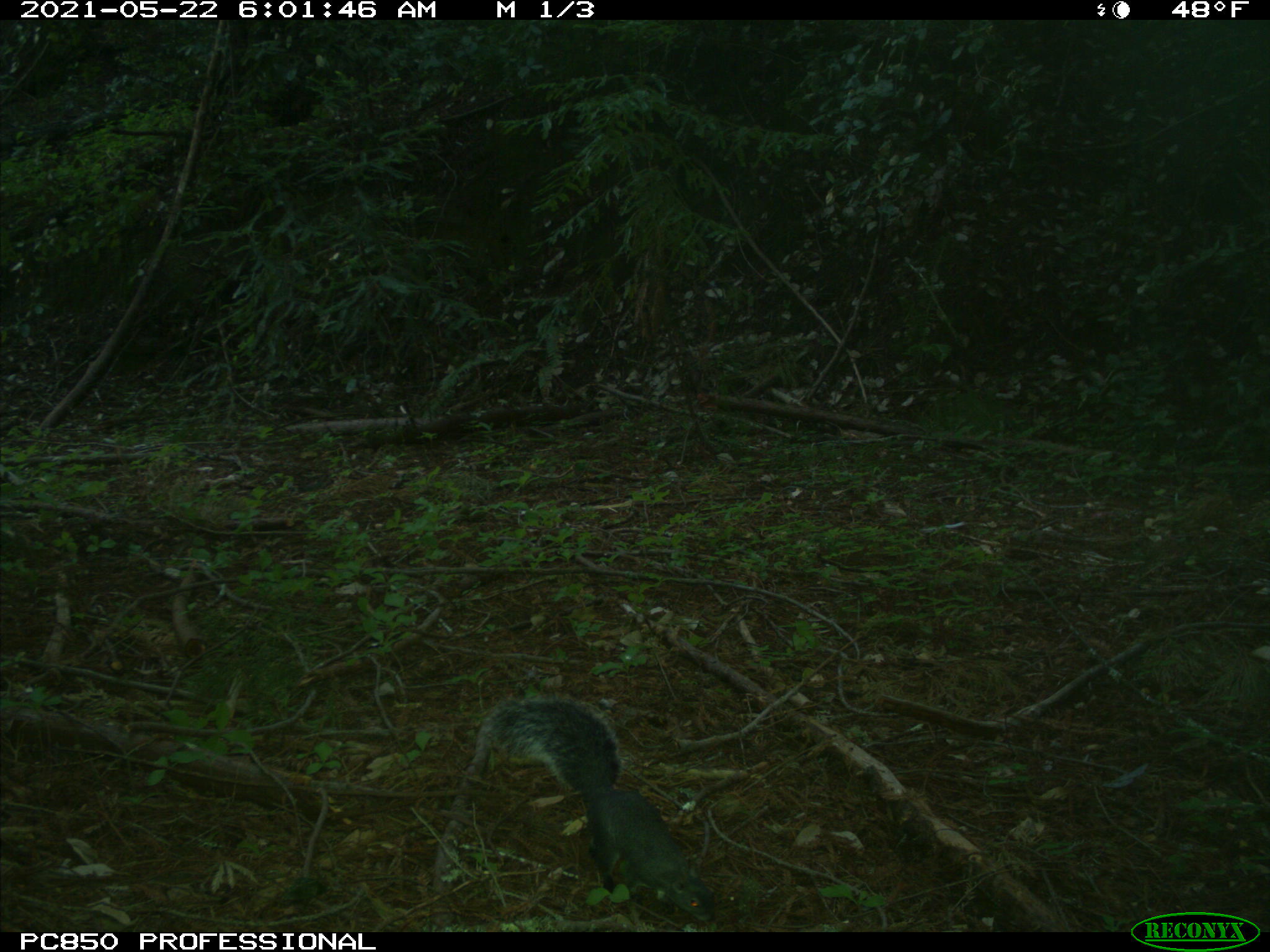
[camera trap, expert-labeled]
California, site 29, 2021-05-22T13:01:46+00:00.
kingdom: Animalia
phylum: Chordata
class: Mammalia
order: Rodentia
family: Sciuridae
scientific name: Sciuridae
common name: squirrel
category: unknown squirrel